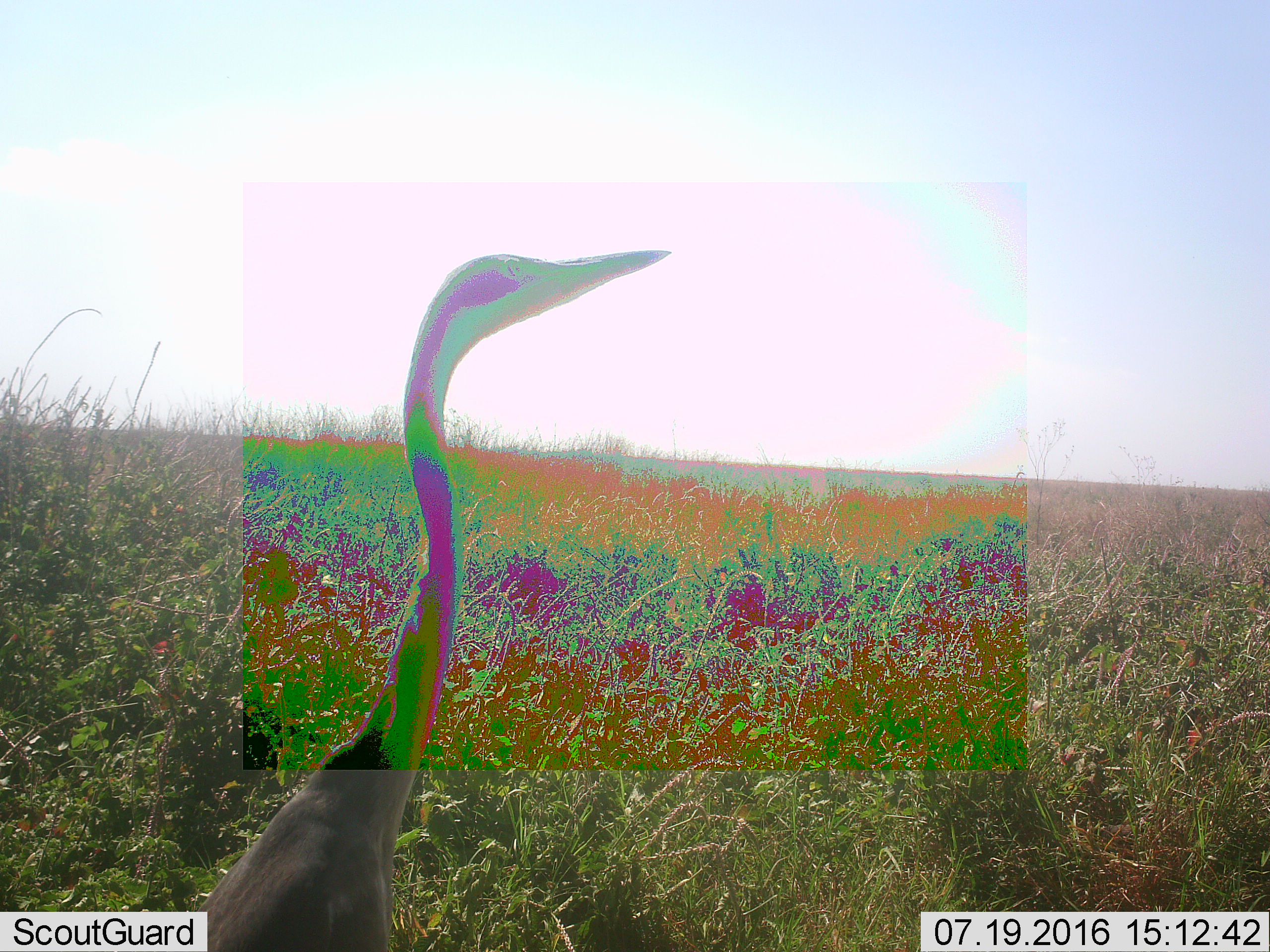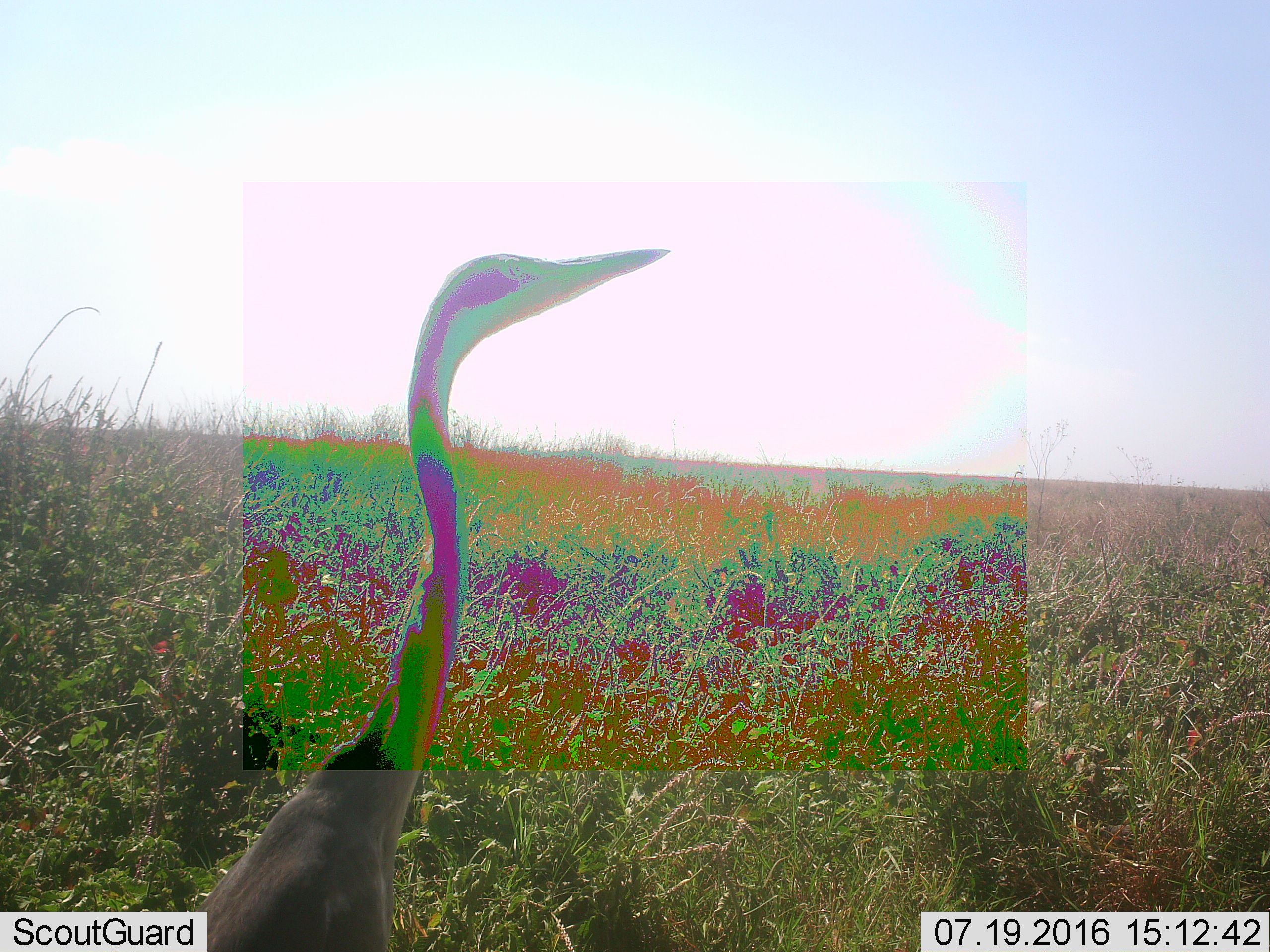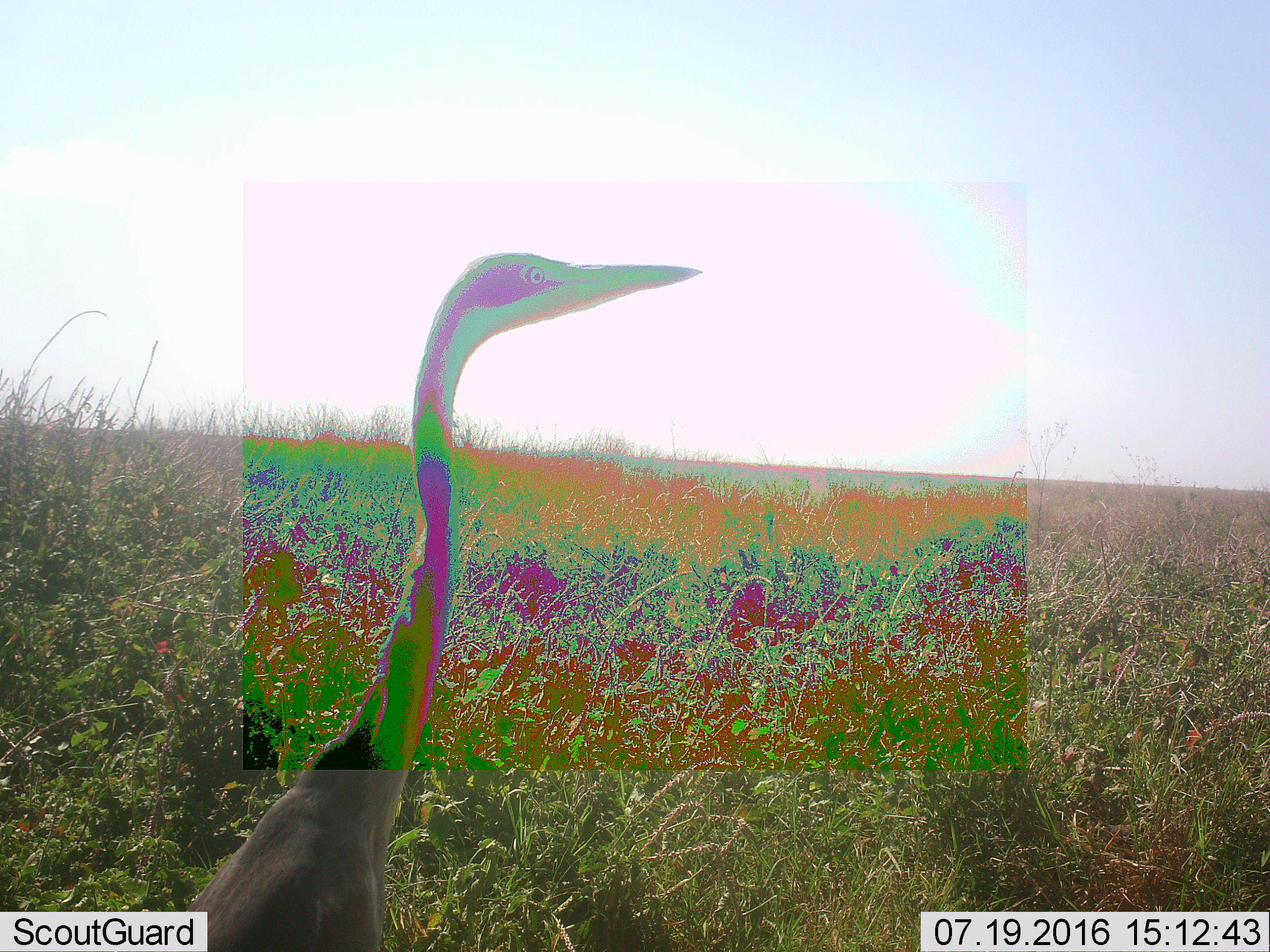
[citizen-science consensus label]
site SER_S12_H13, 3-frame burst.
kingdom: Animalia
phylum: Chordata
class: Aves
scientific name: Aves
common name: bird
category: birdother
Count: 1.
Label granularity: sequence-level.